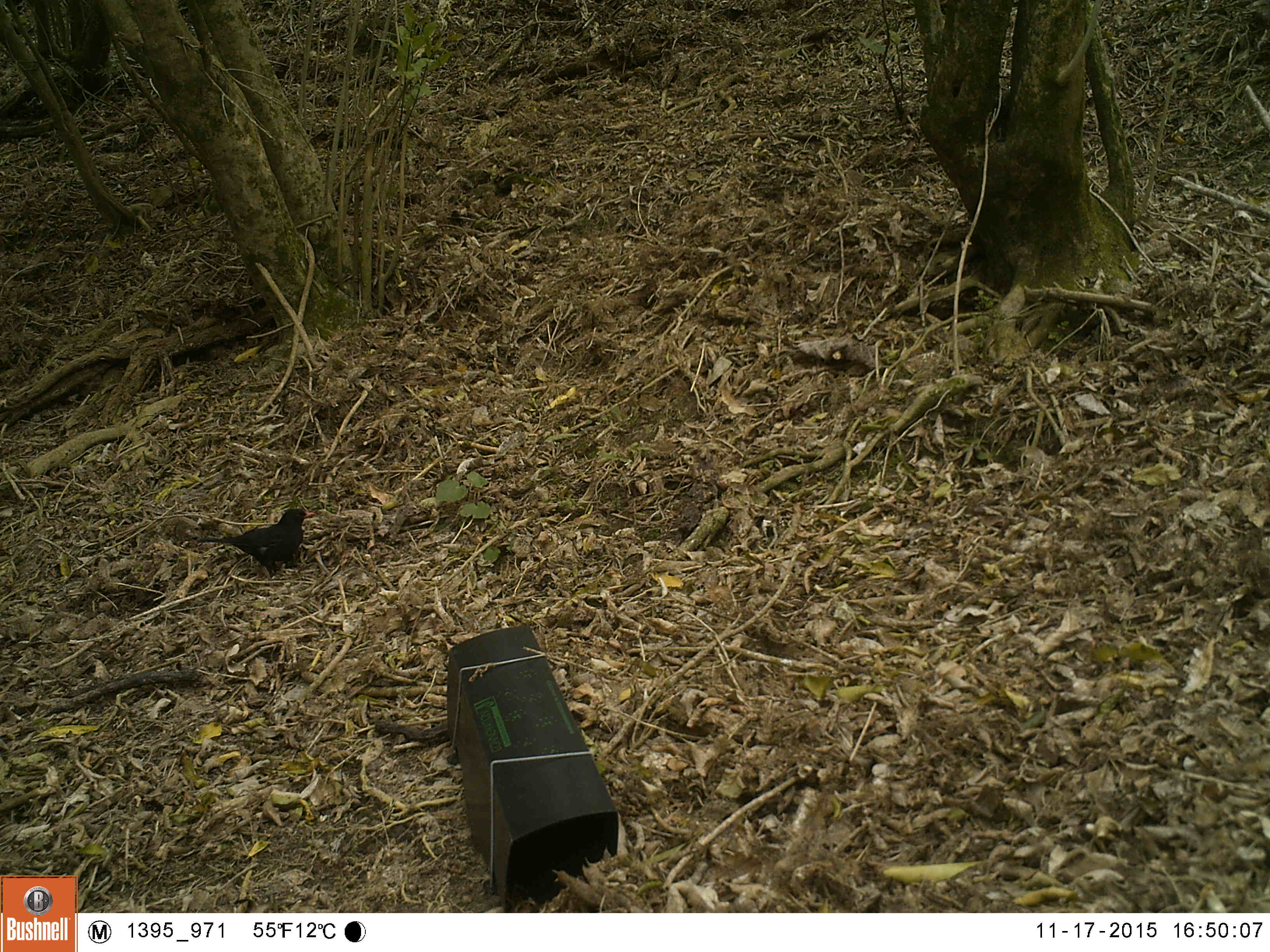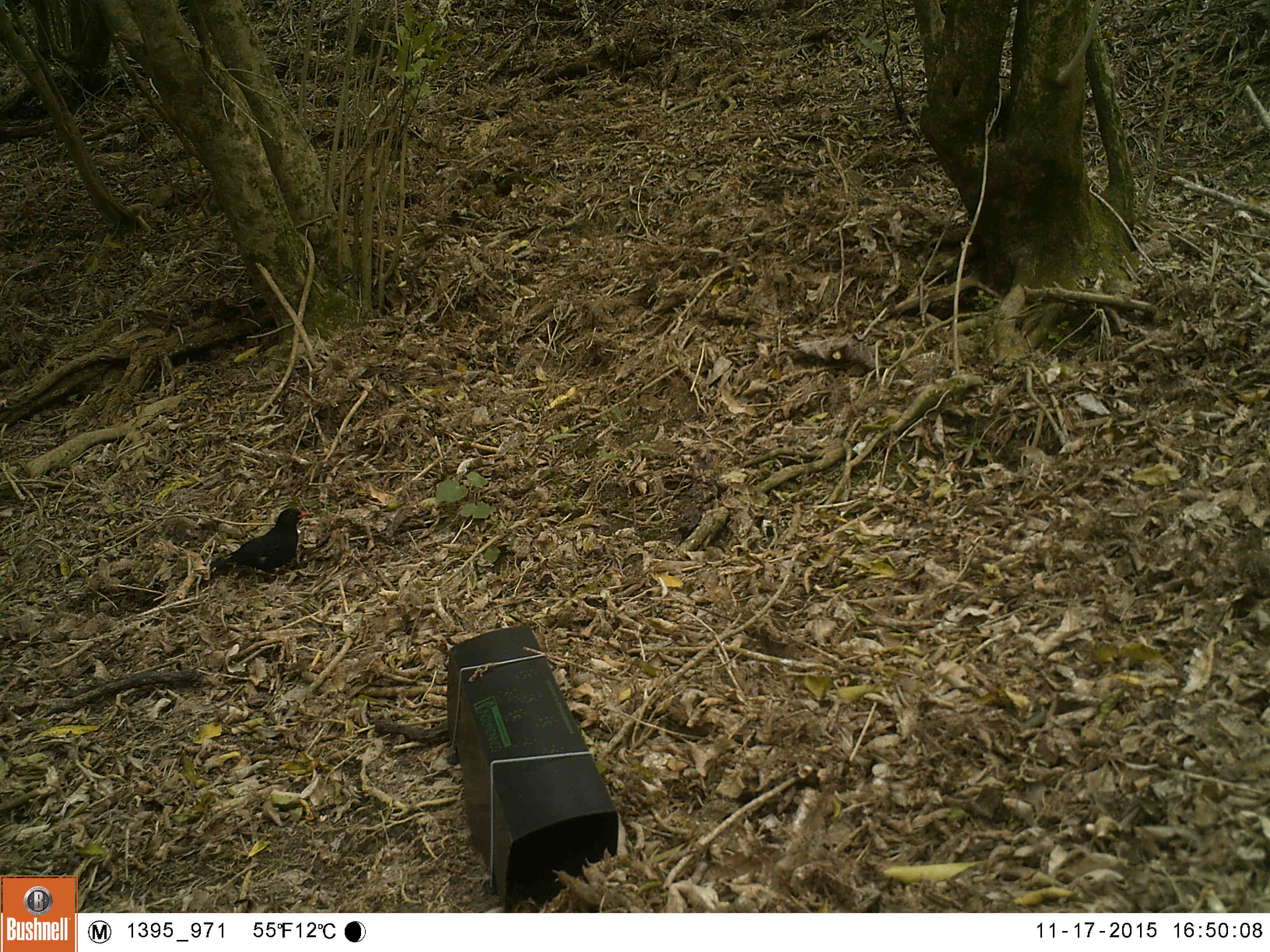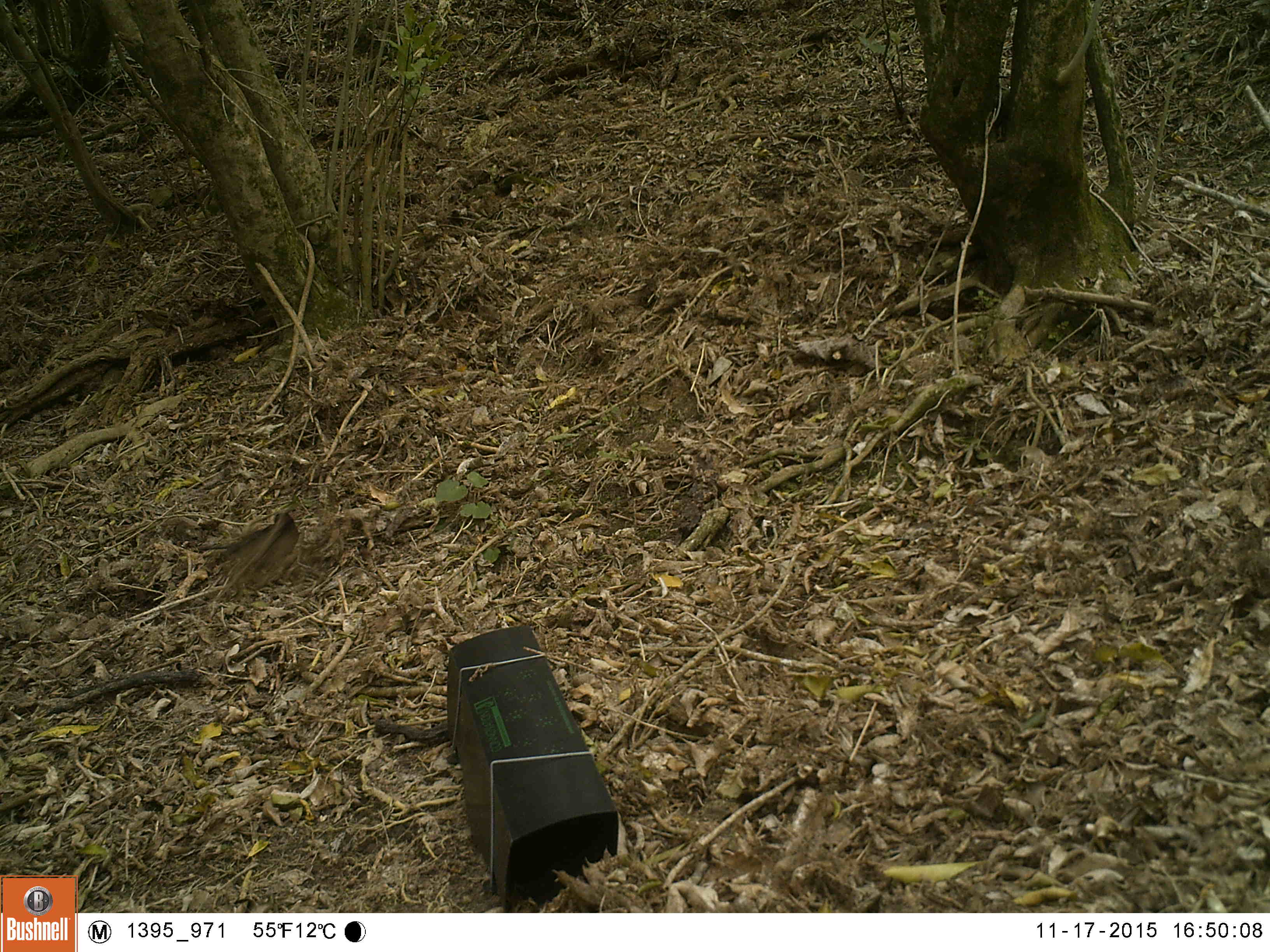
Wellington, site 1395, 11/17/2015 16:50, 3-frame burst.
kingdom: Animalia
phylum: Chordata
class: Aves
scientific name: Aves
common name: bird